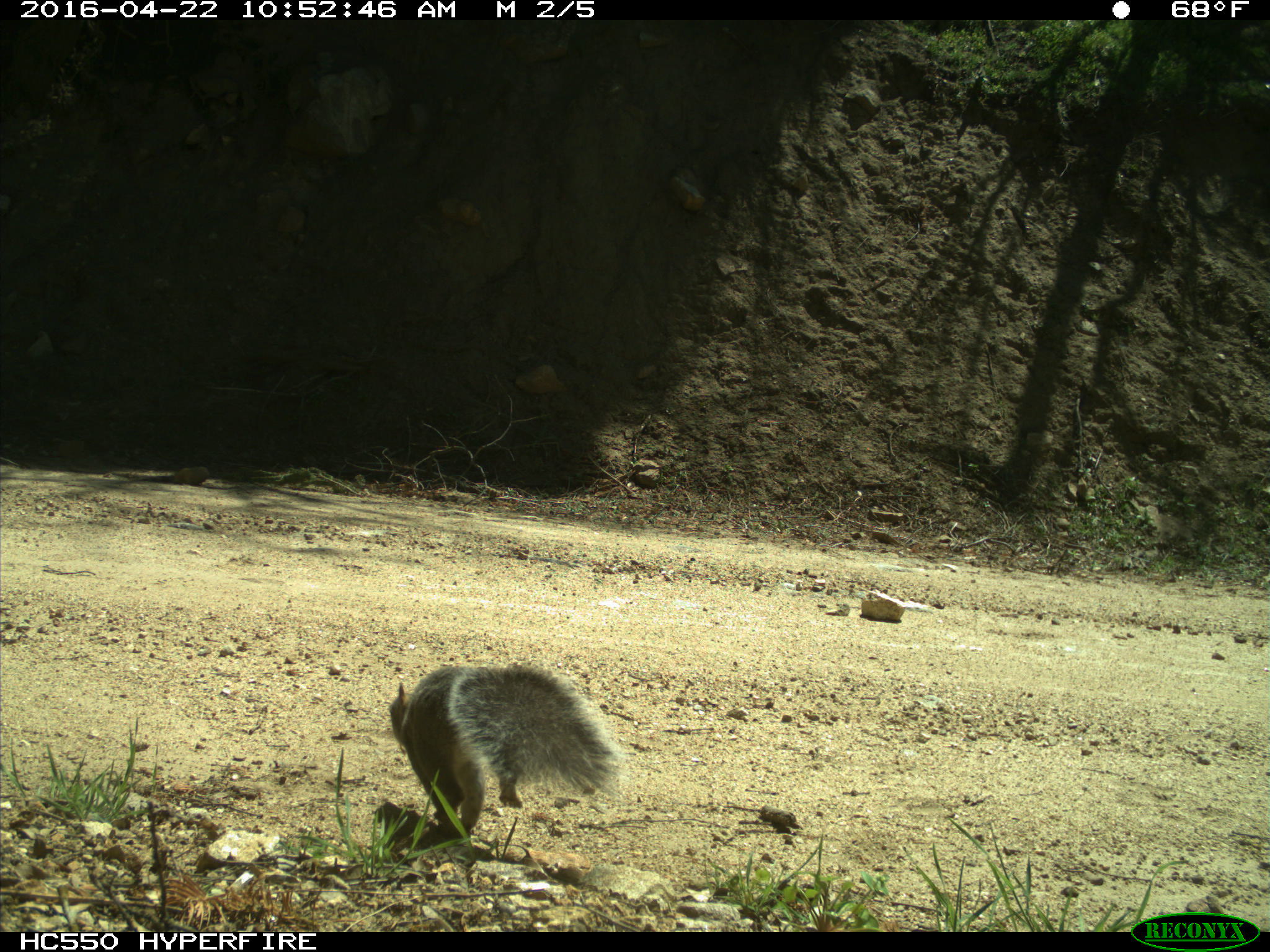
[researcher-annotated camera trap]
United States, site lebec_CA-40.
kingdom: Animalia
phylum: Chordata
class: Mammalia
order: Rodentia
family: Sciuridae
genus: Sciurus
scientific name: Sciurus carolinensis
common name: eastern gray squirrel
Sciurus carolinensis (eastern gray squirrel).